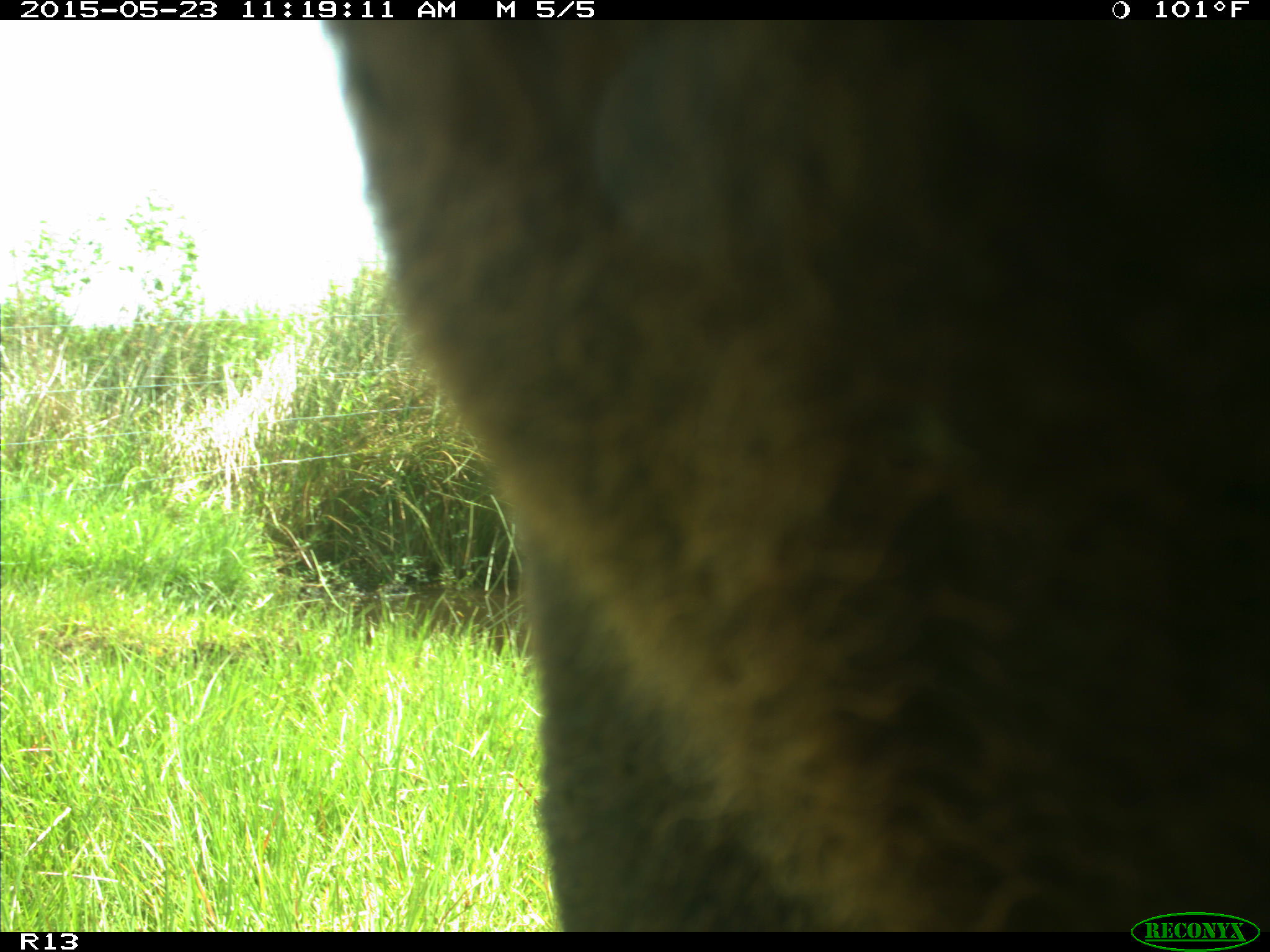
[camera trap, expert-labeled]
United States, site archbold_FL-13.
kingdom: Animalia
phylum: Chordata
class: Mammalia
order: Artiodactyla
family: Bovidae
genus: Bos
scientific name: Bos taurus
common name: domestic cow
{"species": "Bos taurus (domestic cow)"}